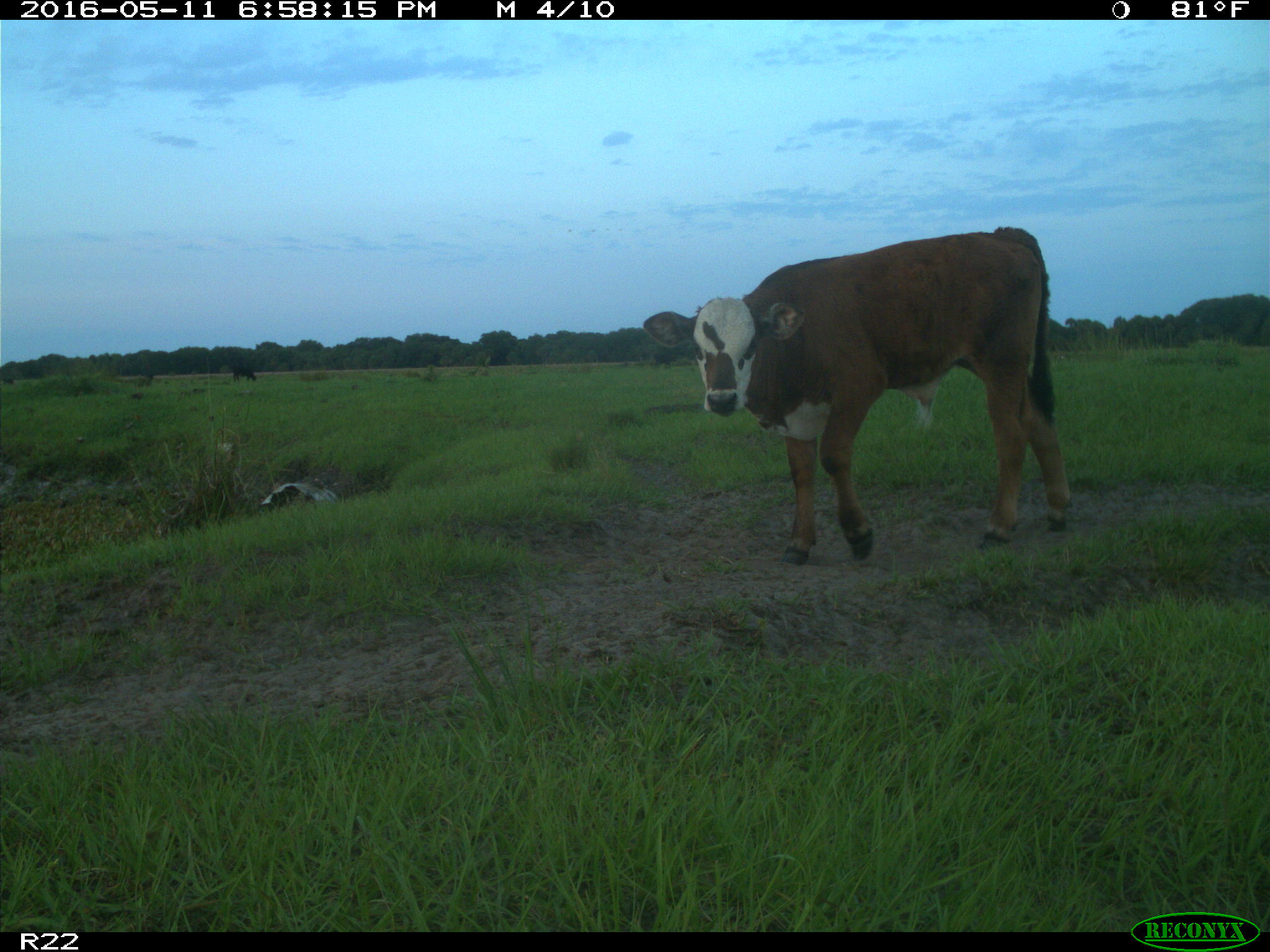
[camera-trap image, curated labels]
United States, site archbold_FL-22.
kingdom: Animalia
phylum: Chordata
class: Mammalia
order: Artiodactyla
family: Bovidae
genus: Bos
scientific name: Bos taurus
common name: domestic cow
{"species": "Bos taurus (domestic cow)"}